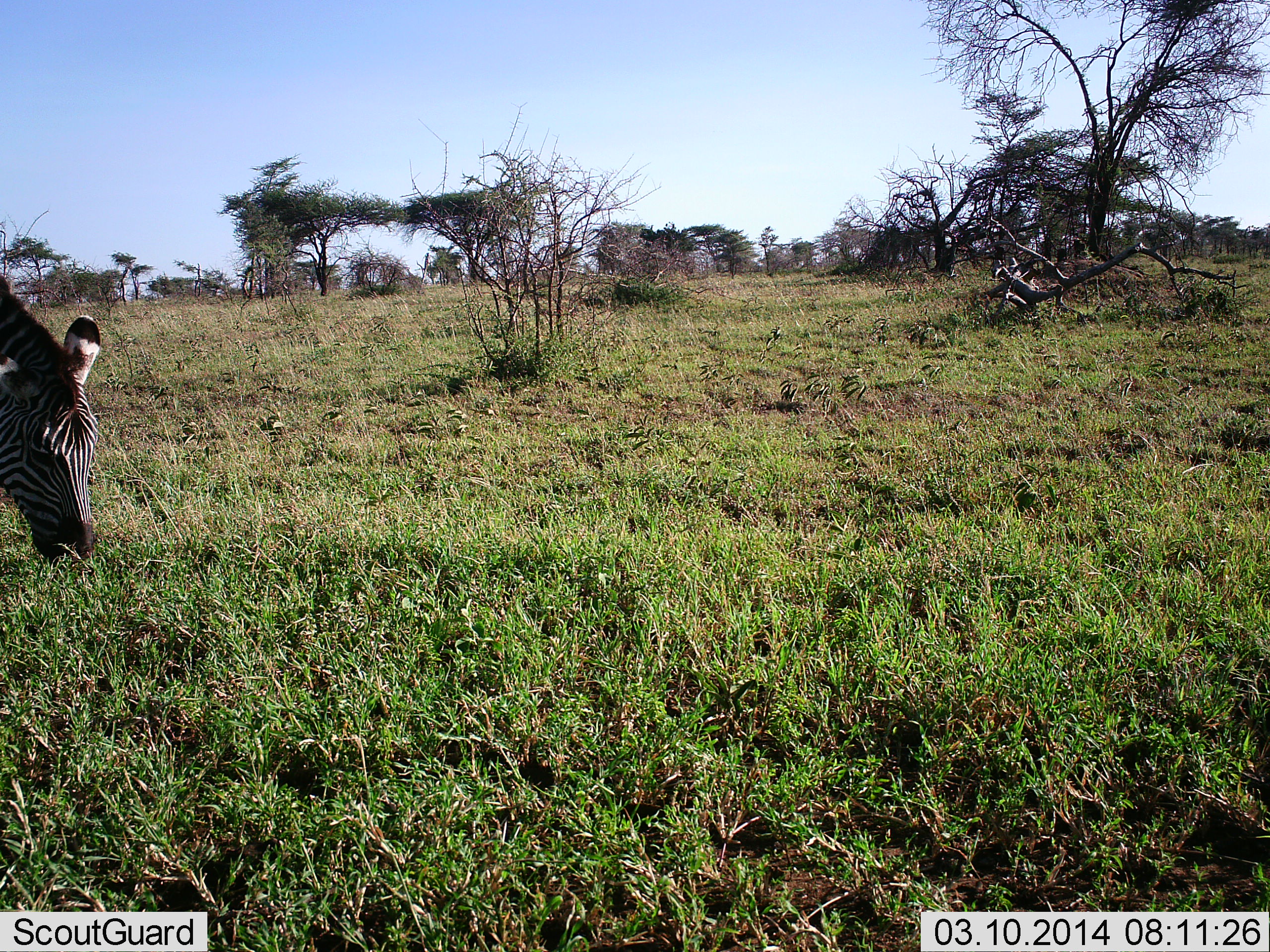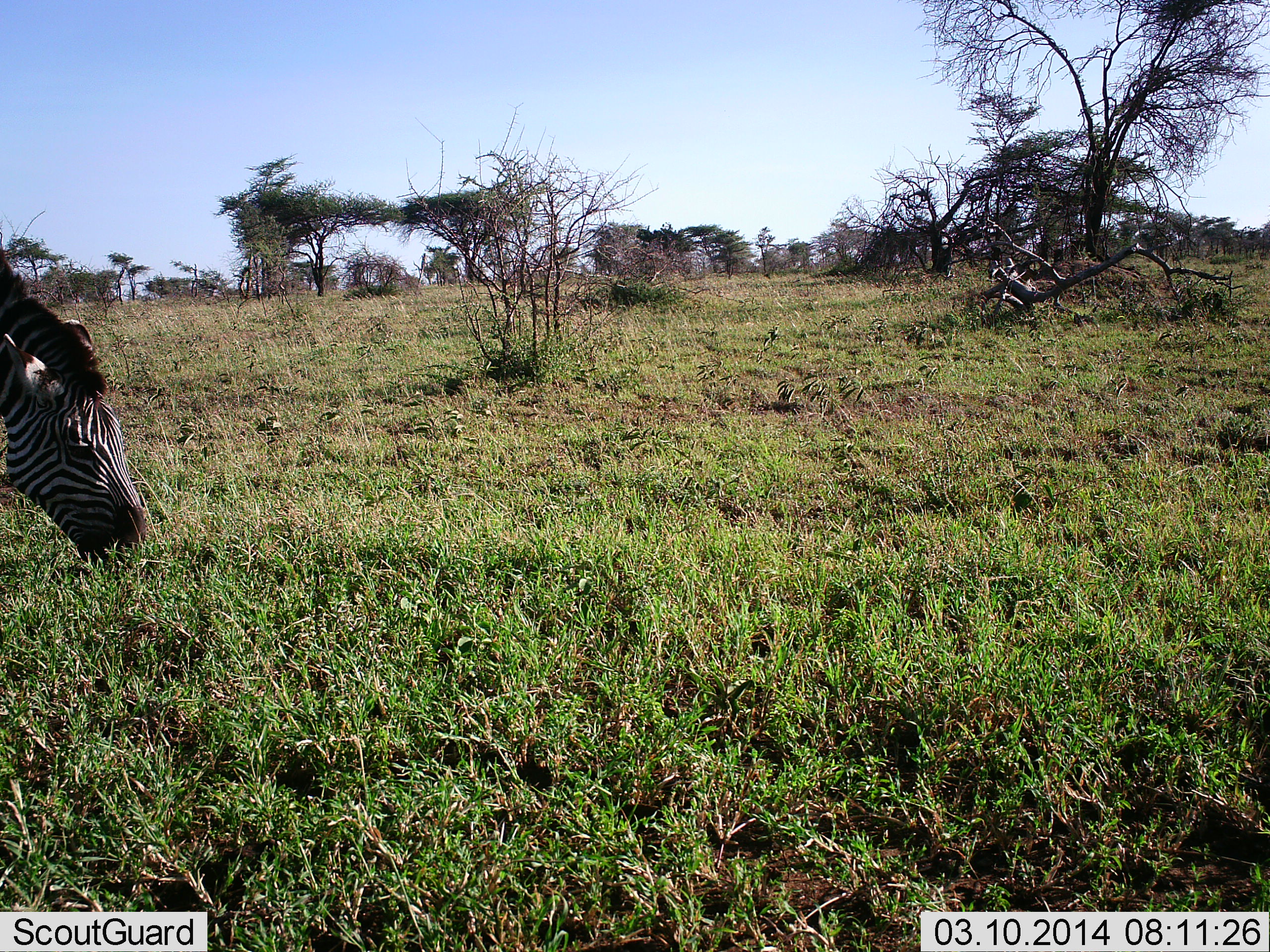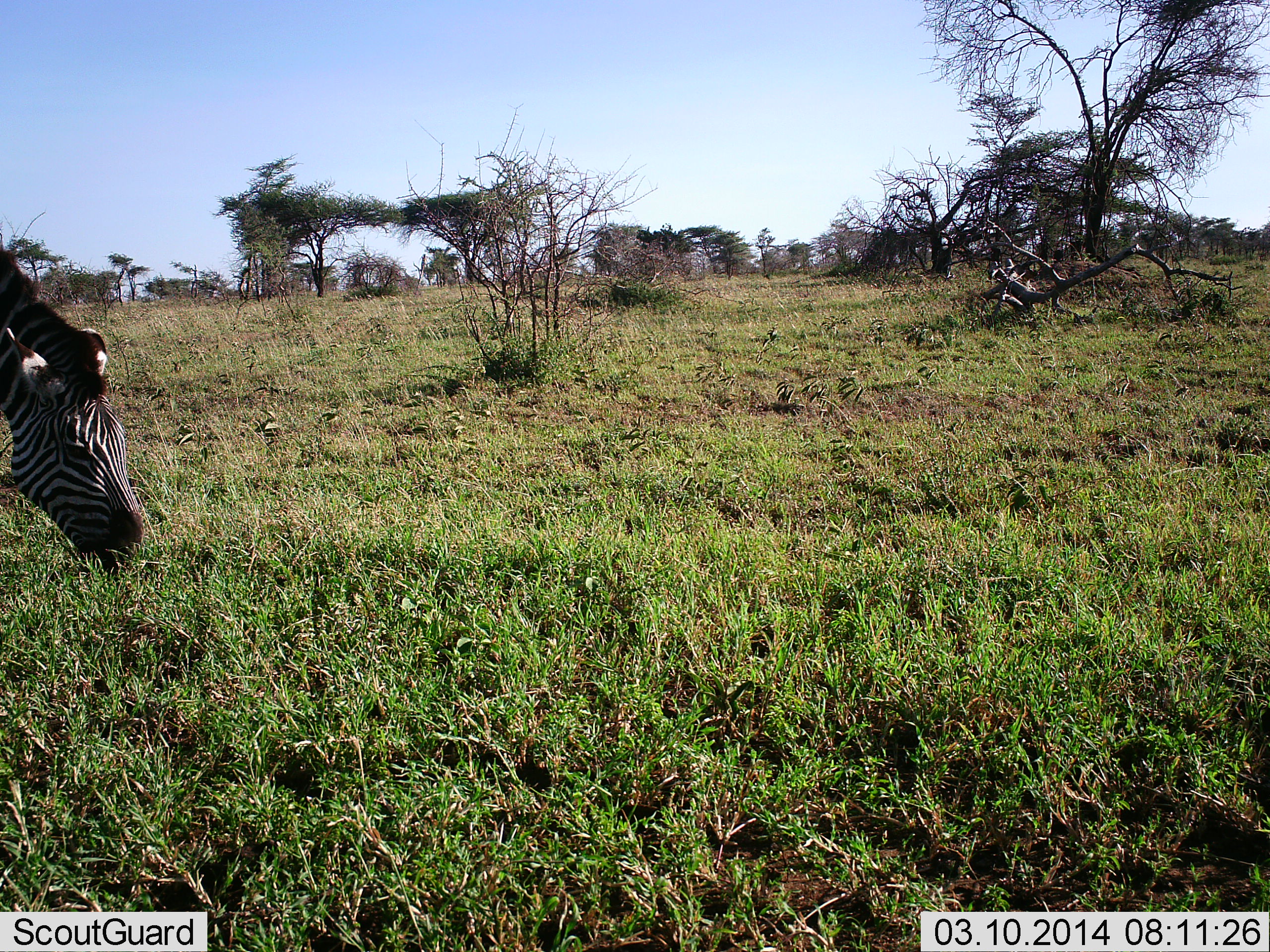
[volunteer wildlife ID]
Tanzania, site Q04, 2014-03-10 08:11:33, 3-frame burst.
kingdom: Animalia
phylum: Chordata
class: Mammalia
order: Perissodactyla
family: Equidae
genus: Equus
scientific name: Equus quagga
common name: plains zebra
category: zebra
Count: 1.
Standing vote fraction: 0%.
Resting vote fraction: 0%.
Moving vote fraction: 0%.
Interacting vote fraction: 0%.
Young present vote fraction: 0%.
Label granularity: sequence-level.